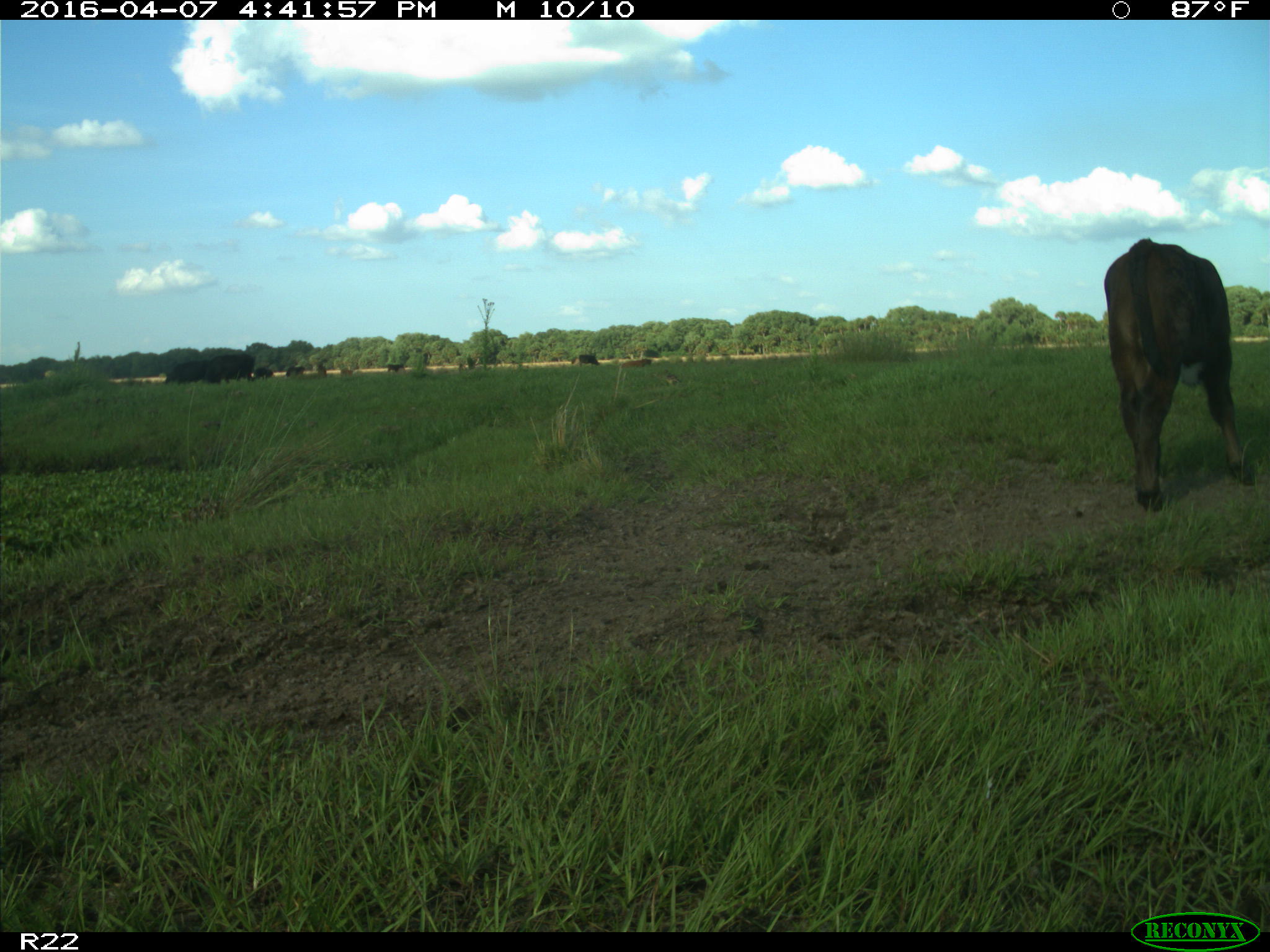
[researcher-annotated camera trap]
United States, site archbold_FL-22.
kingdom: Animalia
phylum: Chordata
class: Mammalia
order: Artiodactyla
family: Bovidae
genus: Bos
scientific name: Bos taurus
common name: domestic cow